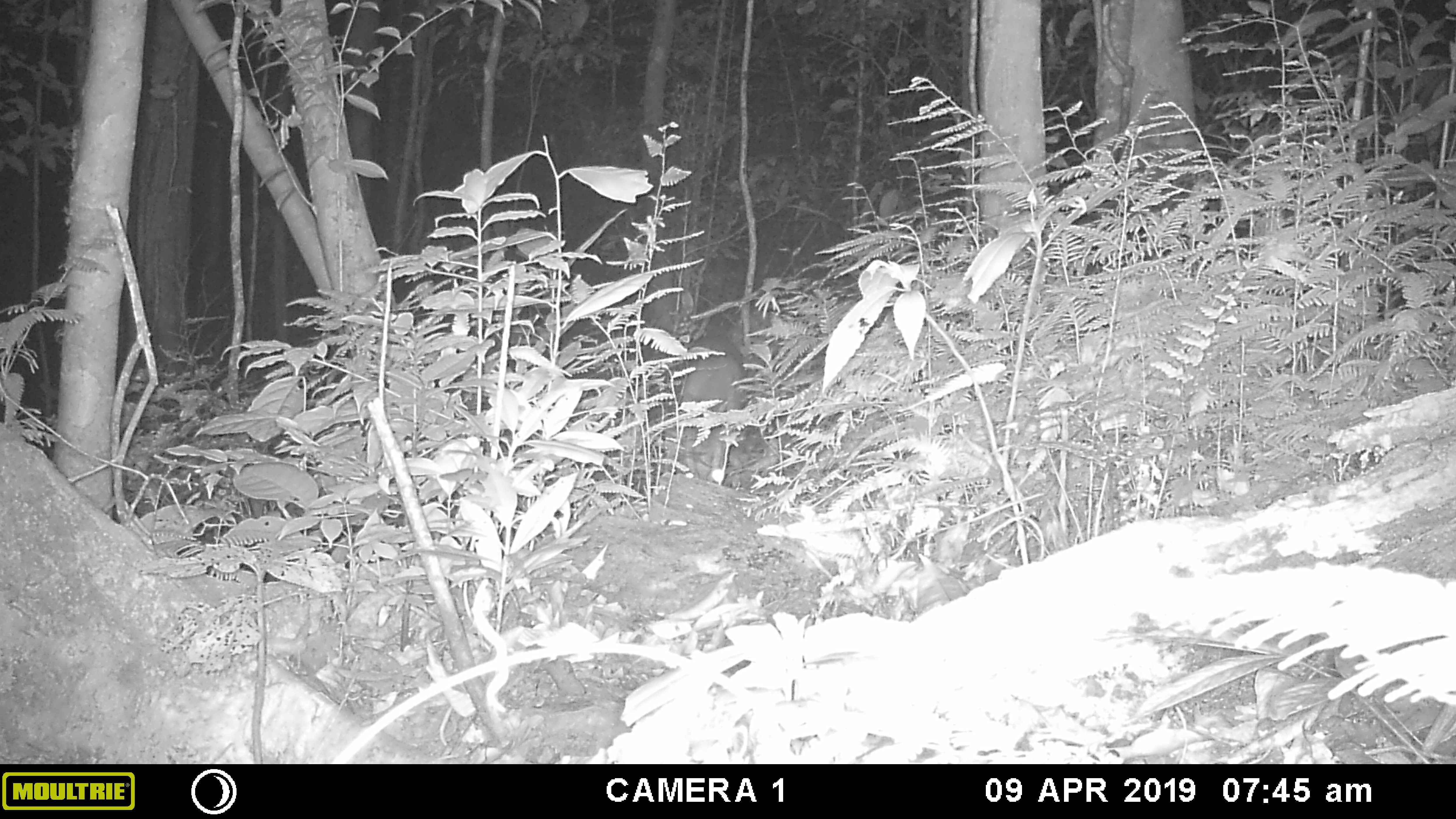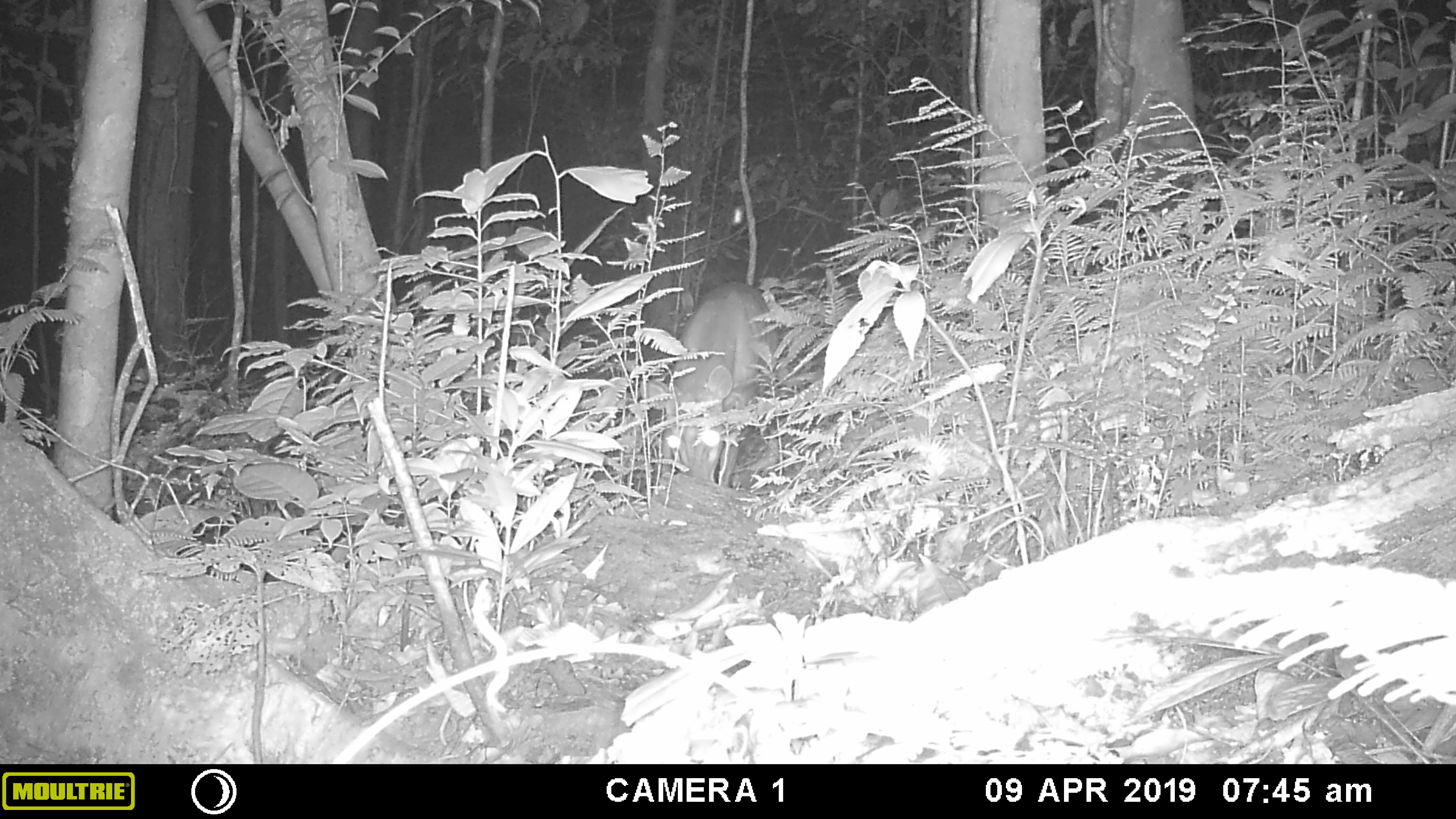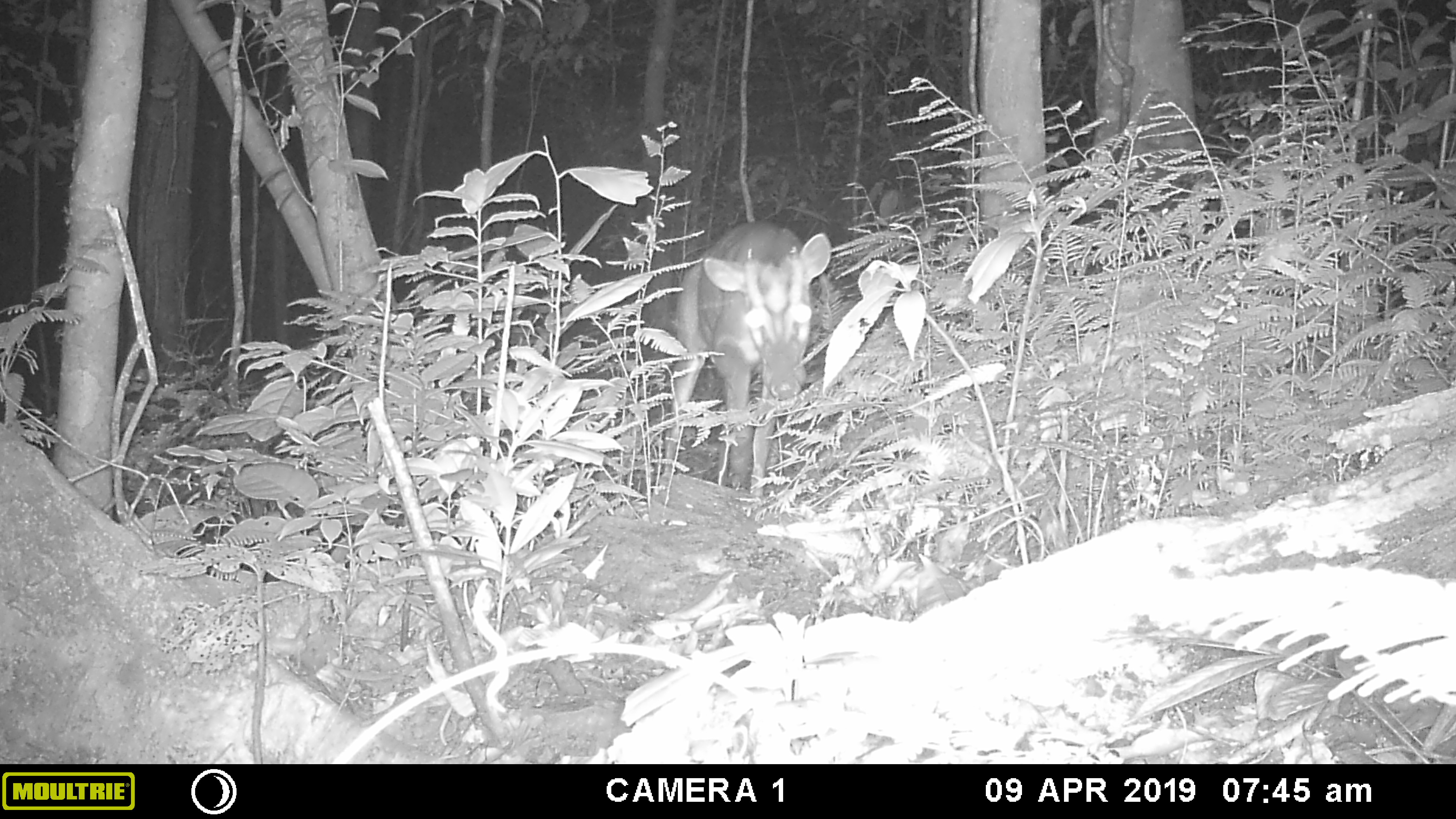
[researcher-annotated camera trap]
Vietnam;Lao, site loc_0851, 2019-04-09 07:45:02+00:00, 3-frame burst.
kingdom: Animalia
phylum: Chordata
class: Mammalia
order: Artiodactyla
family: Cervidae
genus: Muntiacus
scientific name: Muntiacus rooseveltorum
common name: roosevelt's muntjac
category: roosevelts muntjac group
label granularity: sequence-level